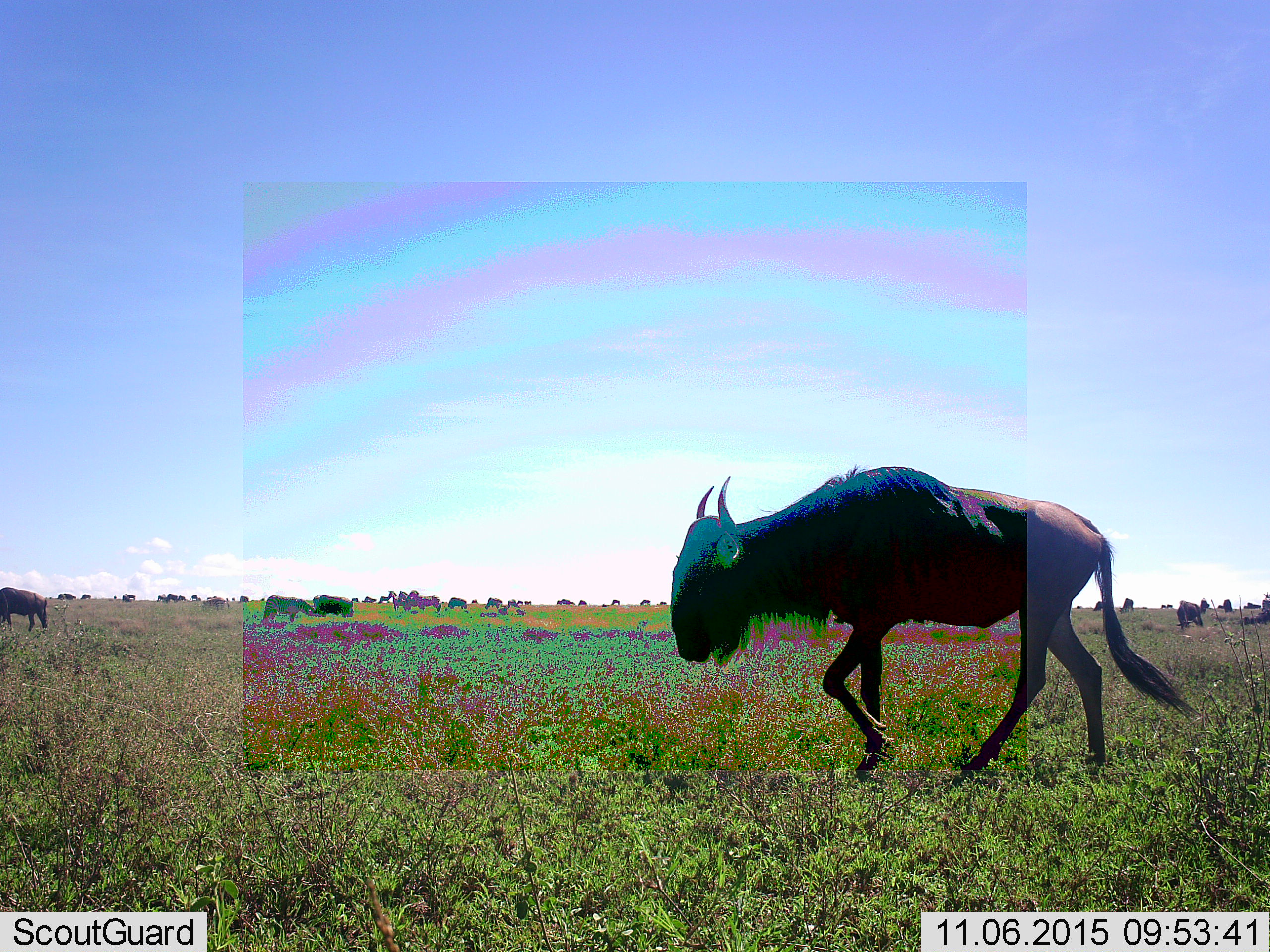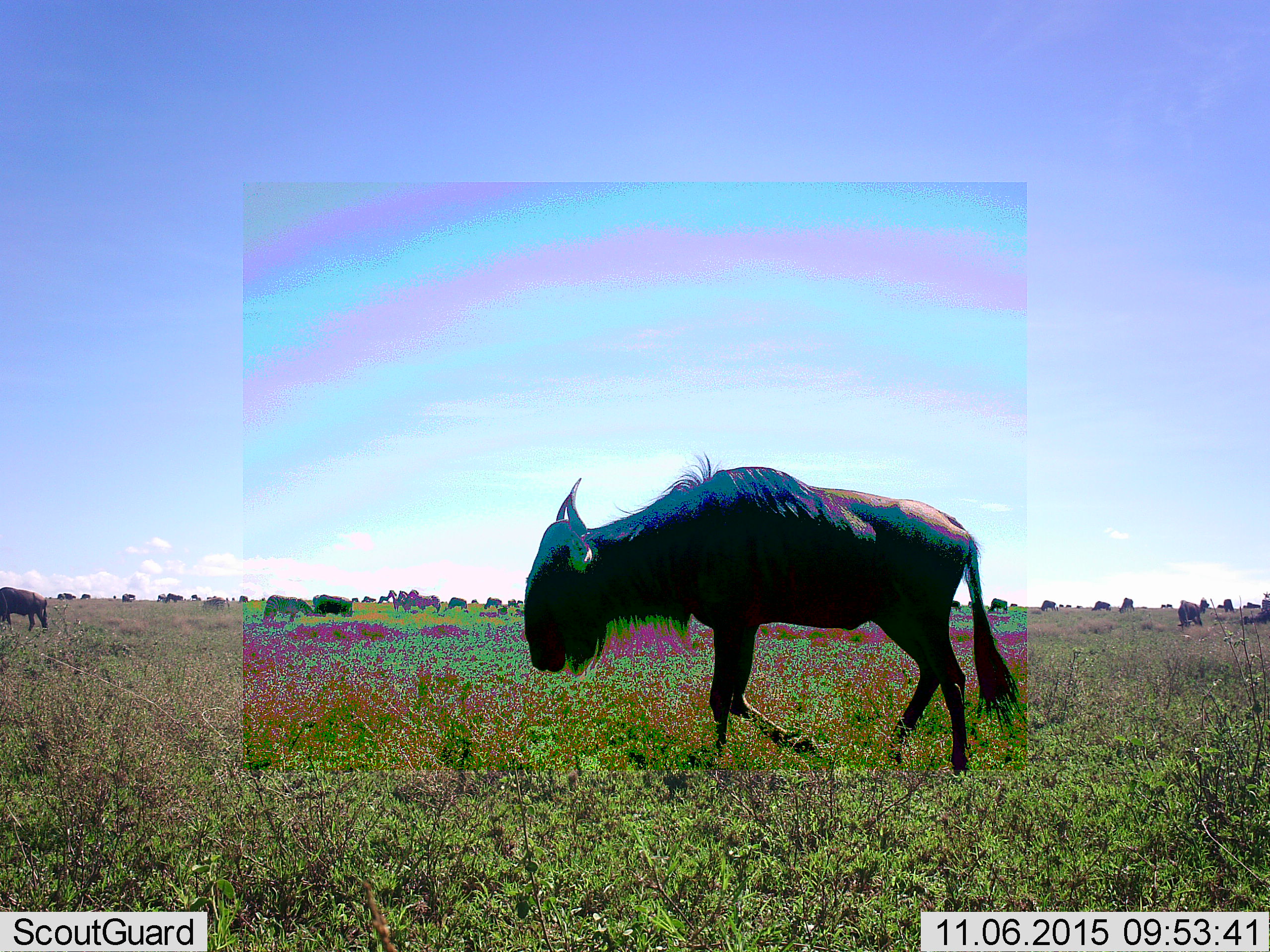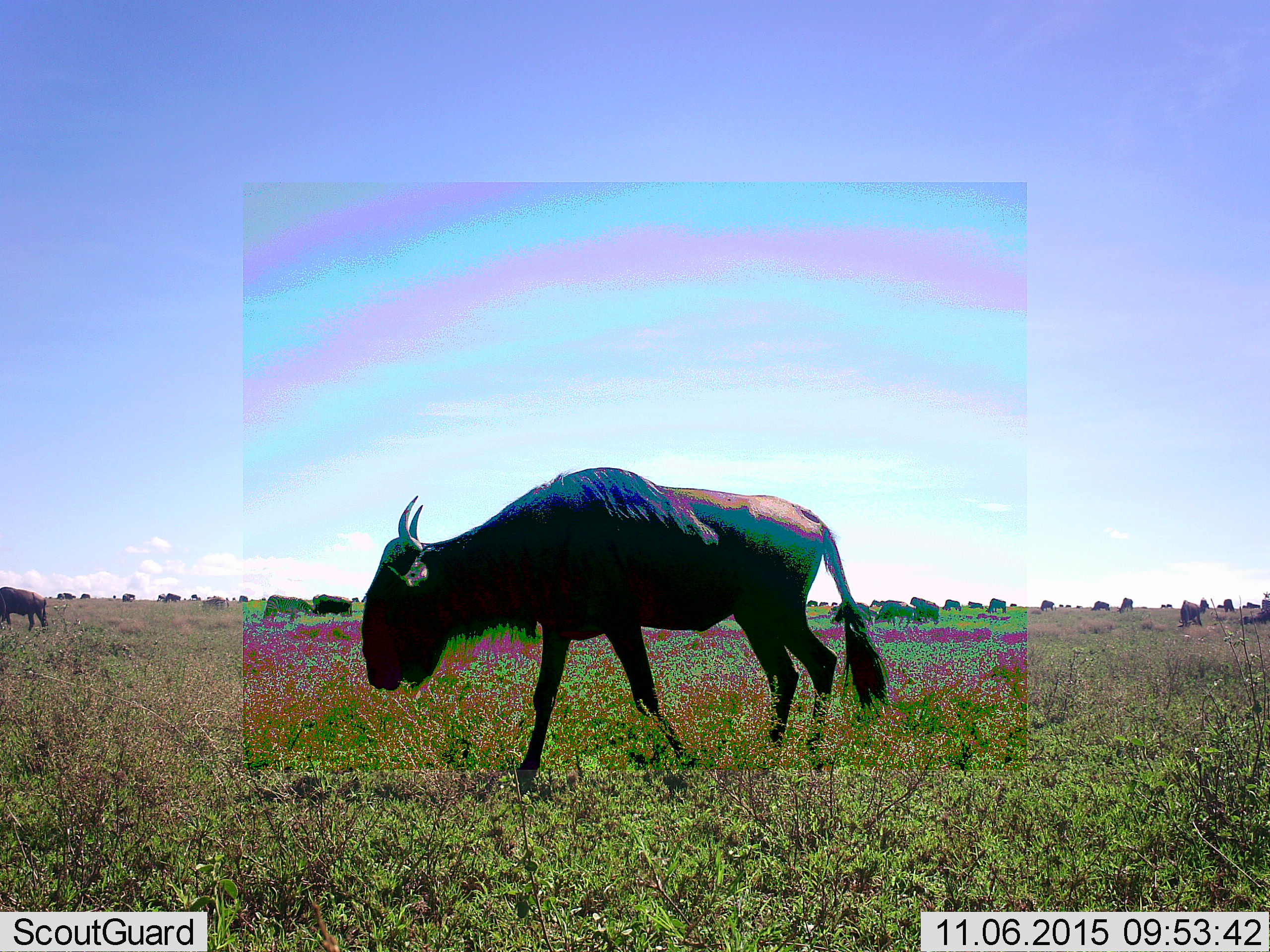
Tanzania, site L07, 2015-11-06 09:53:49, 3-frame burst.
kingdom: Animalia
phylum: Chordata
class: Mammalia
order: Artiodactyla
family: Bovidae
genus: Connochaetes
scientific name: Connochaetes taurinus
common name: blue wildebeest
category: wildebeest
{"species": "wildebeest (blue wildebeest) (Connochaetes taurinus)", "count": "11-50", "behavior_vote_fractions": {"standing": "86%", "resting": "29%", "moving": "100%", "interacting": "0%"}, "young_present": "0%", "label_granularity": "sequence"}